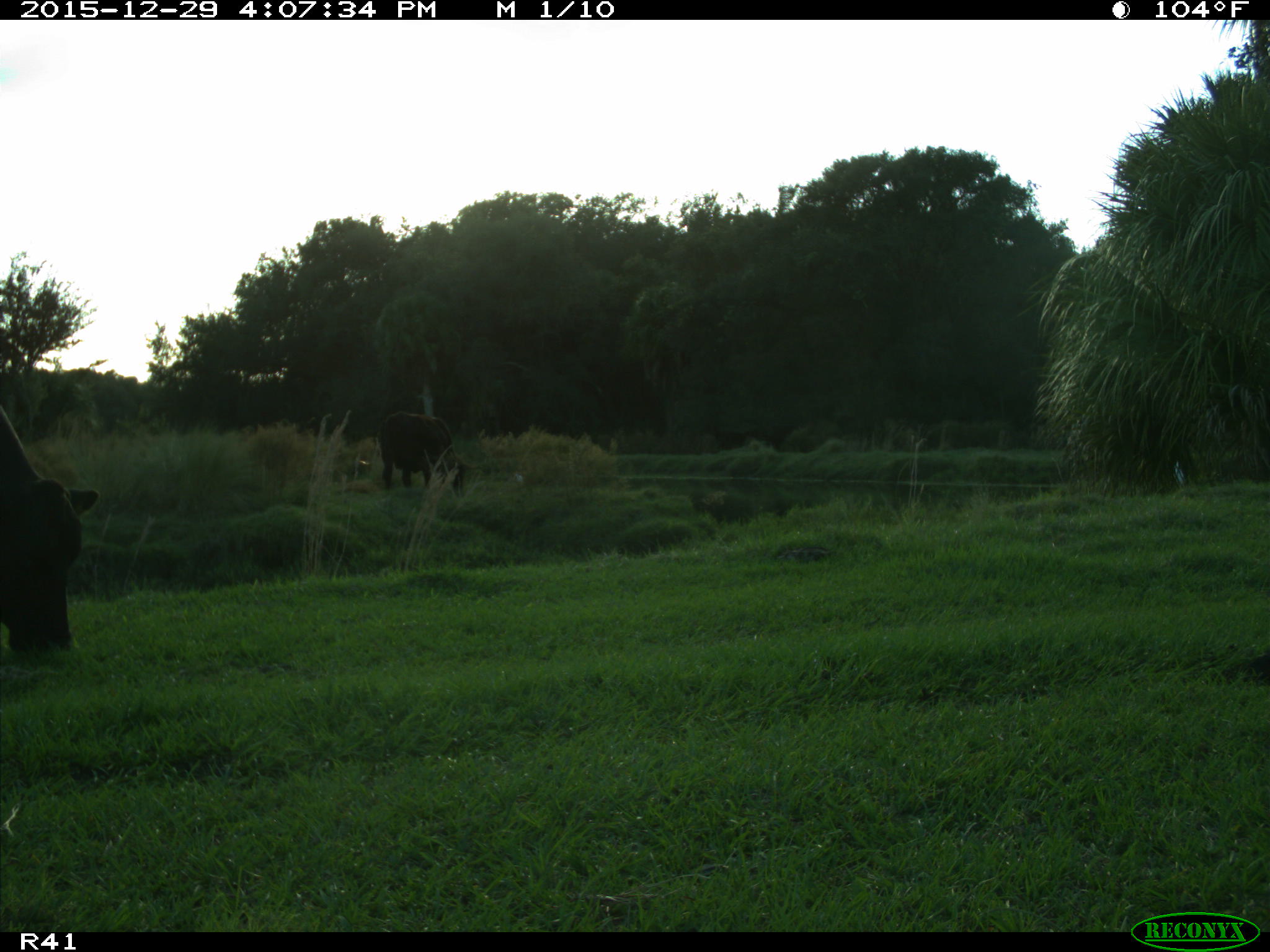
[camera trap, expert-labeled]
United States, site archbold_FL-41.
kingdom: Animalia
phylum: Chordata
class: Mammalia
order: Artiodactyla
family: Bovidae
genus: Bos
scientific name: Bos taurus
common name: domestic cow